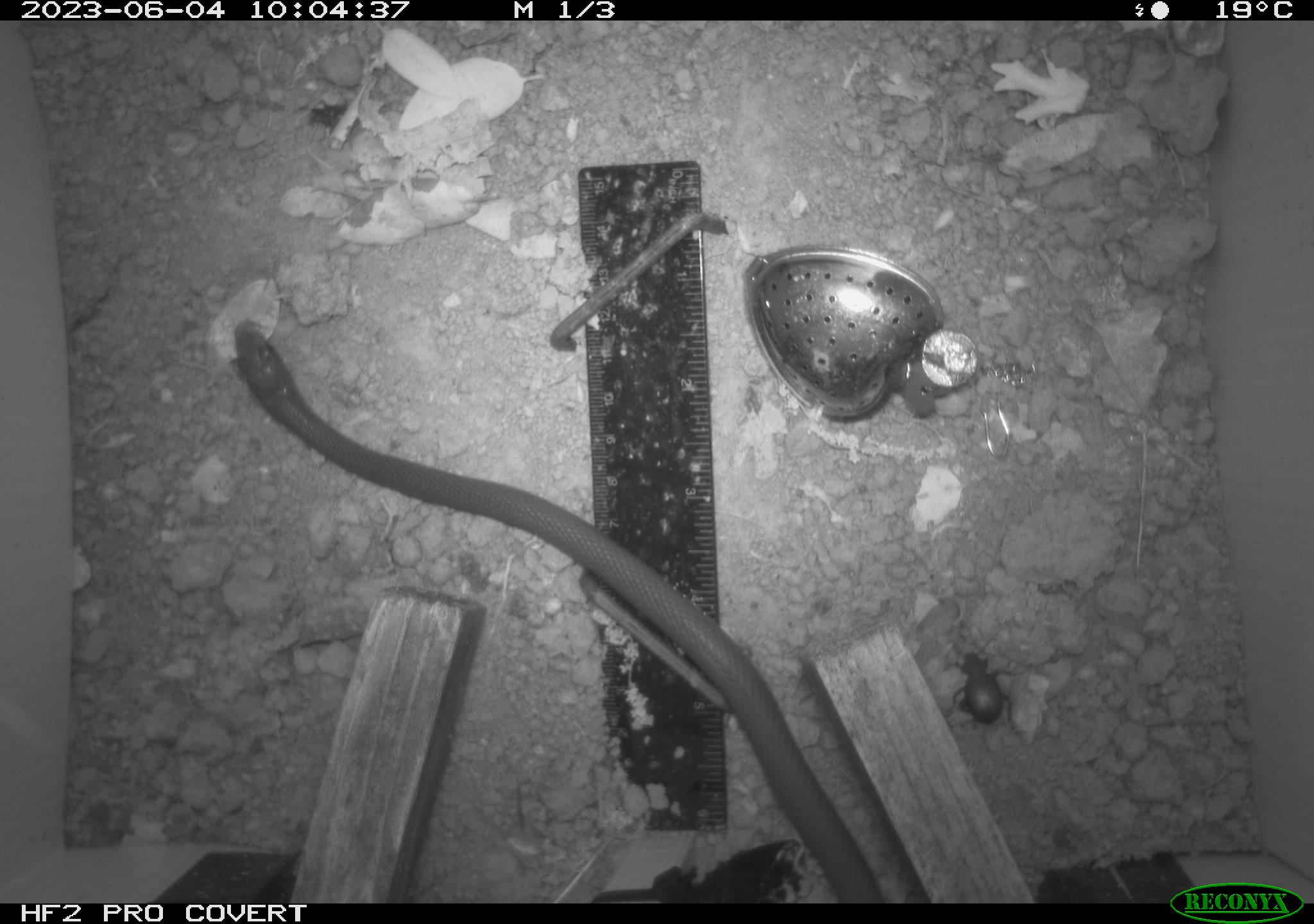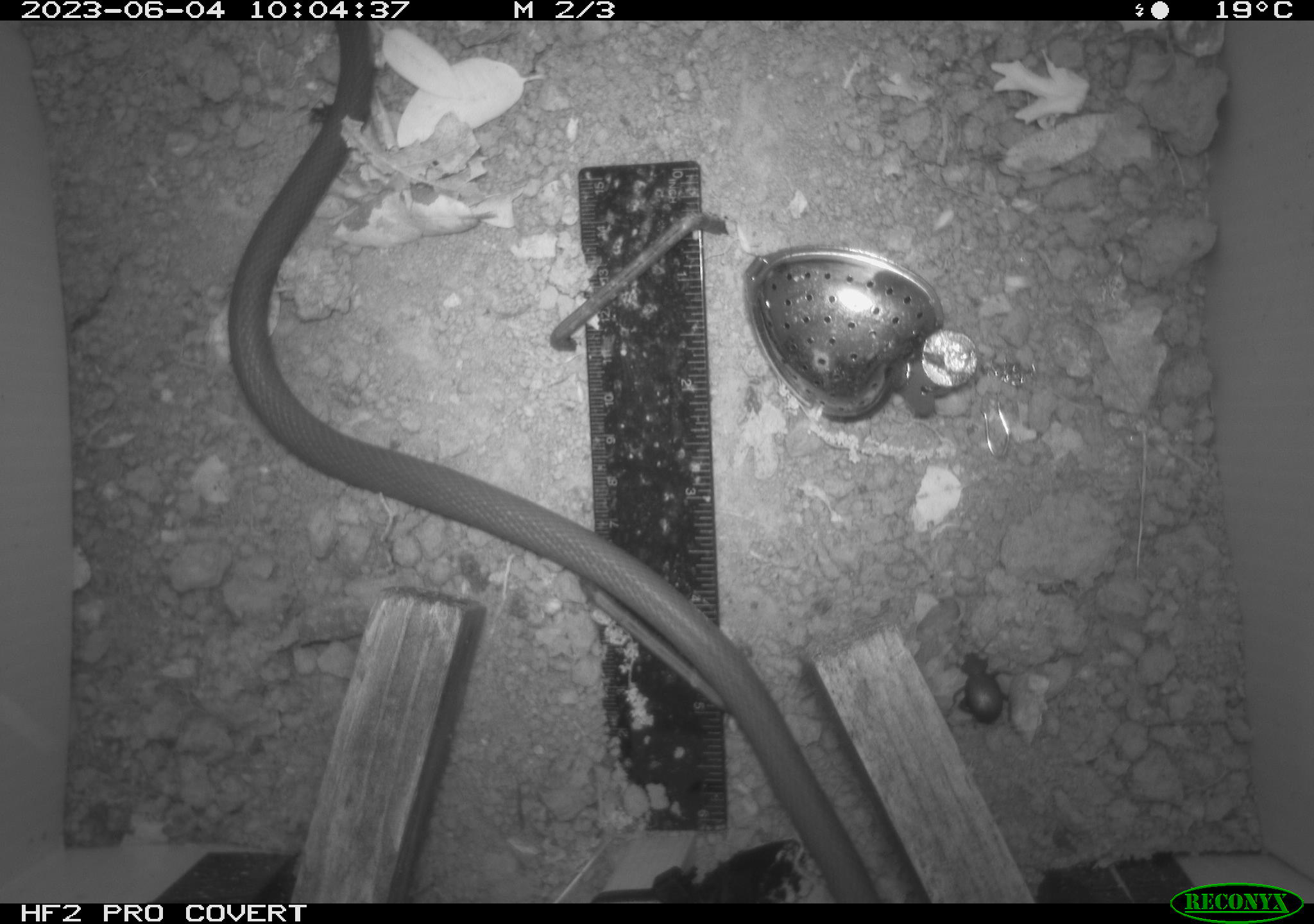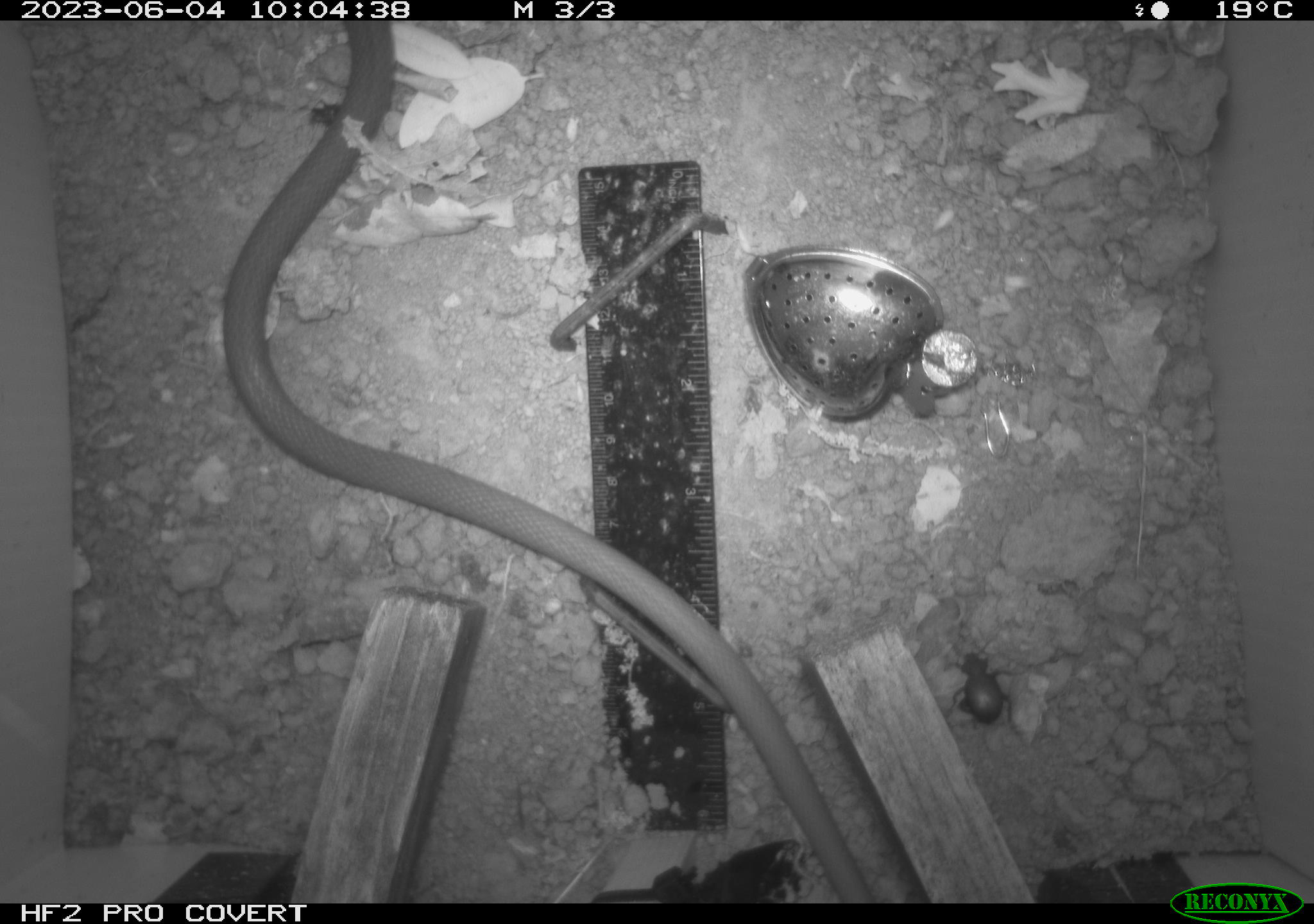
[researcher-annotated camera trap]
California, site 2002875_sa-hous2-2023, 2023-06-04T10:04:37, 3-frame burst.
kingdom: Animalia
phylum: Chordata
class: Reptilia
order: Squamata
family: Colubridae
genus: Coluber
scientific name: Coluber constrictor mormon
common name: western yellow-bellied racer